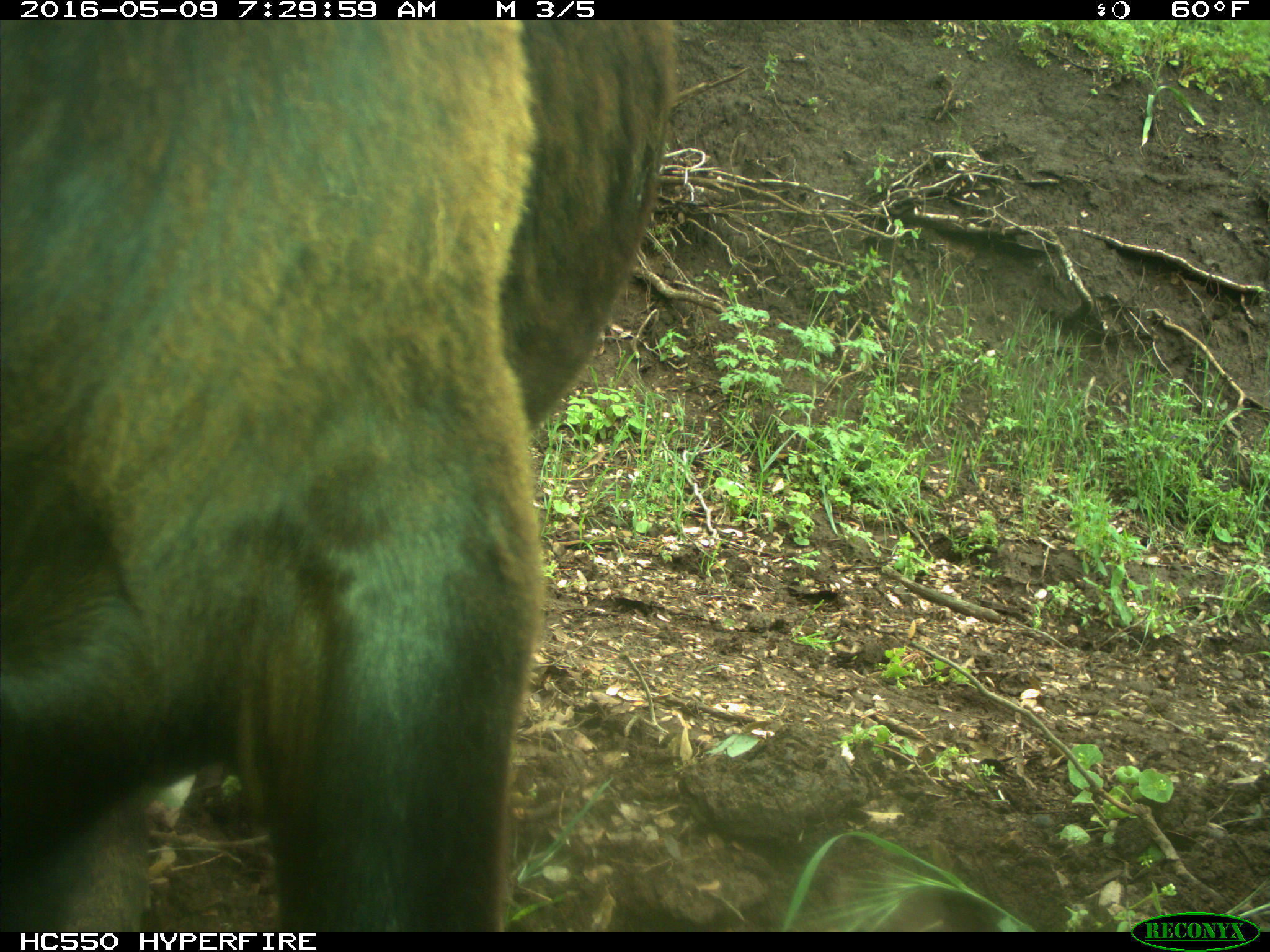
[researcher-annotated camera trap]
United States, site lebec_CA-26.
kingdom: Animalia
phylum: Chordata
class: Mammalia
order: Artiodactyla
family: Bovidae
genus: Bos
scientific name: Bos taurus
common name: domestic cow